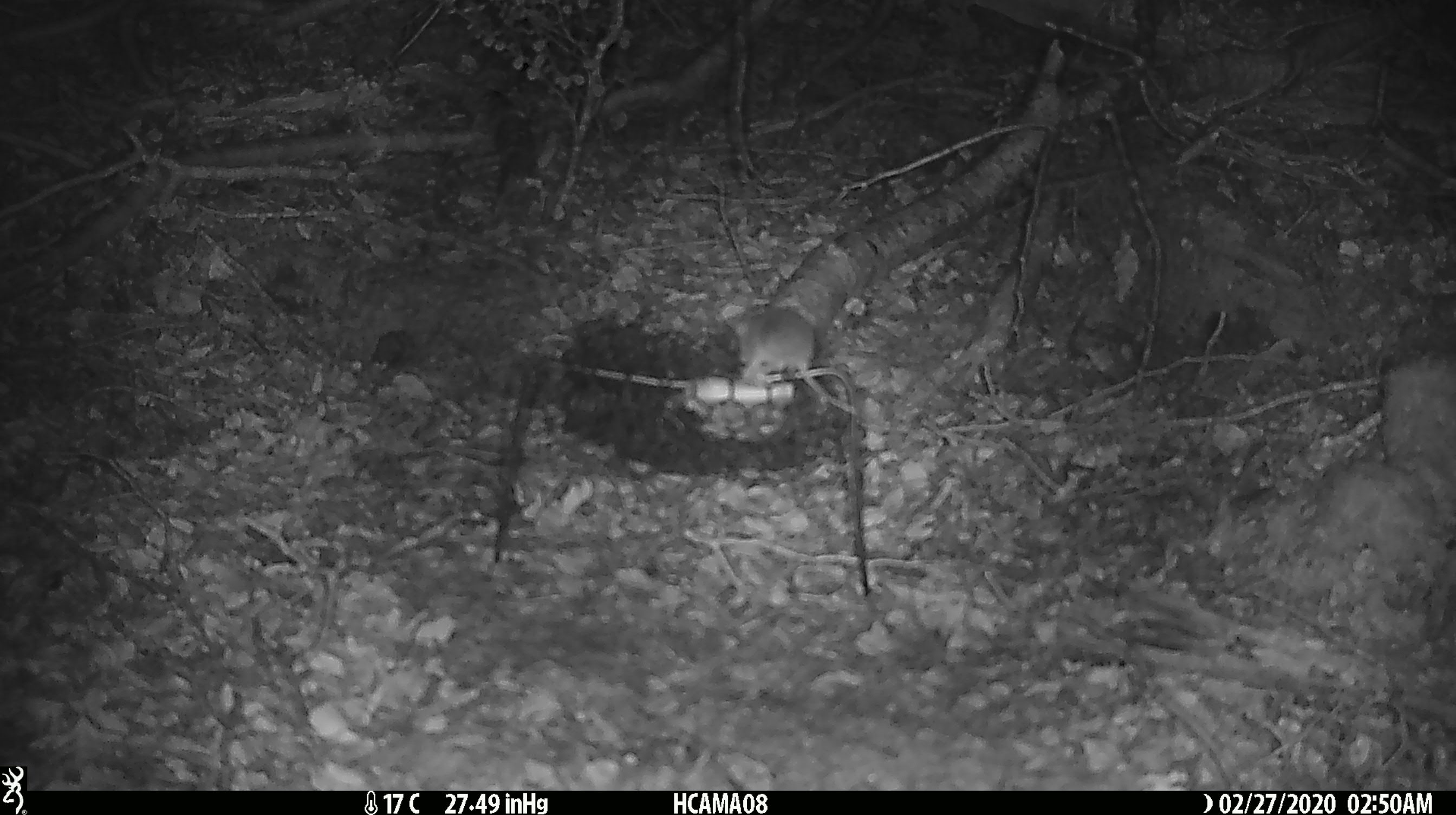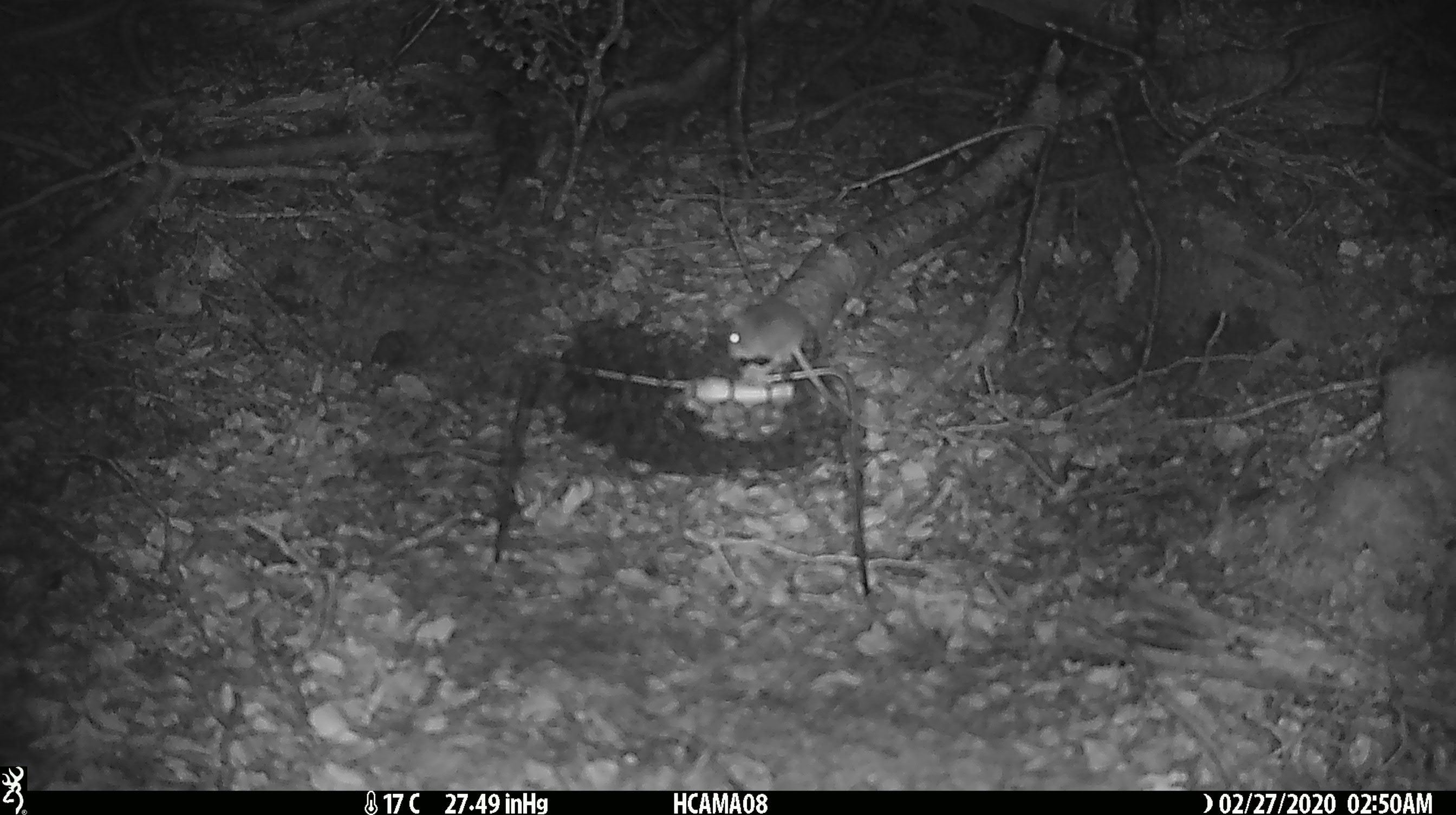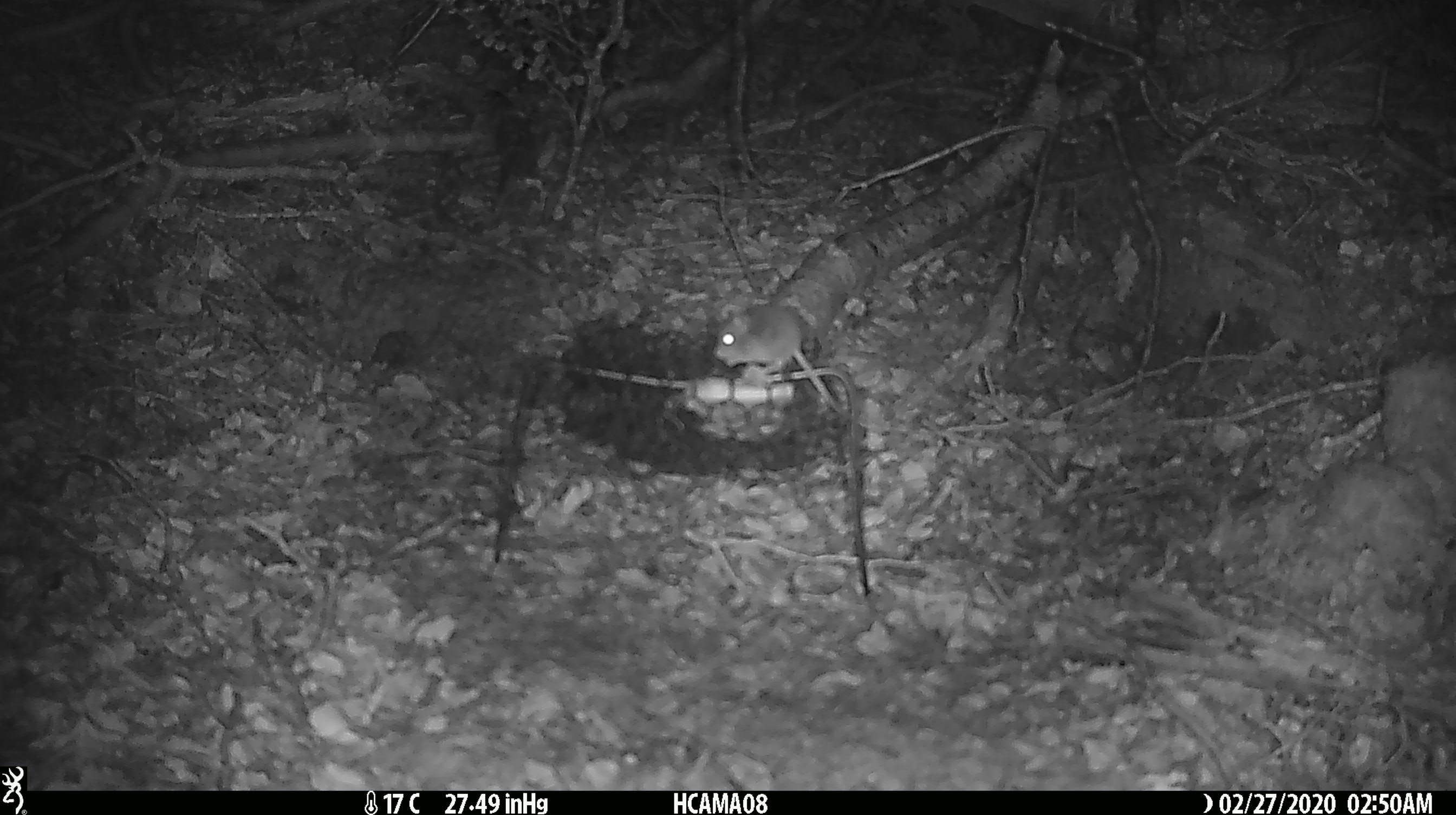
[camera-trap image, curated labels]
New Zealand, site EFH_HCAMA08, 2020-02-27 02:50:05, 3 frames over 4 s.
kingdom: Animalia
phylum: Chordata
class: Mammalia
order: Rodentia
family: Muridae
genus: Mus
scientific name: Mus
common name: mouse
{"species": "mouse (Mus)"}